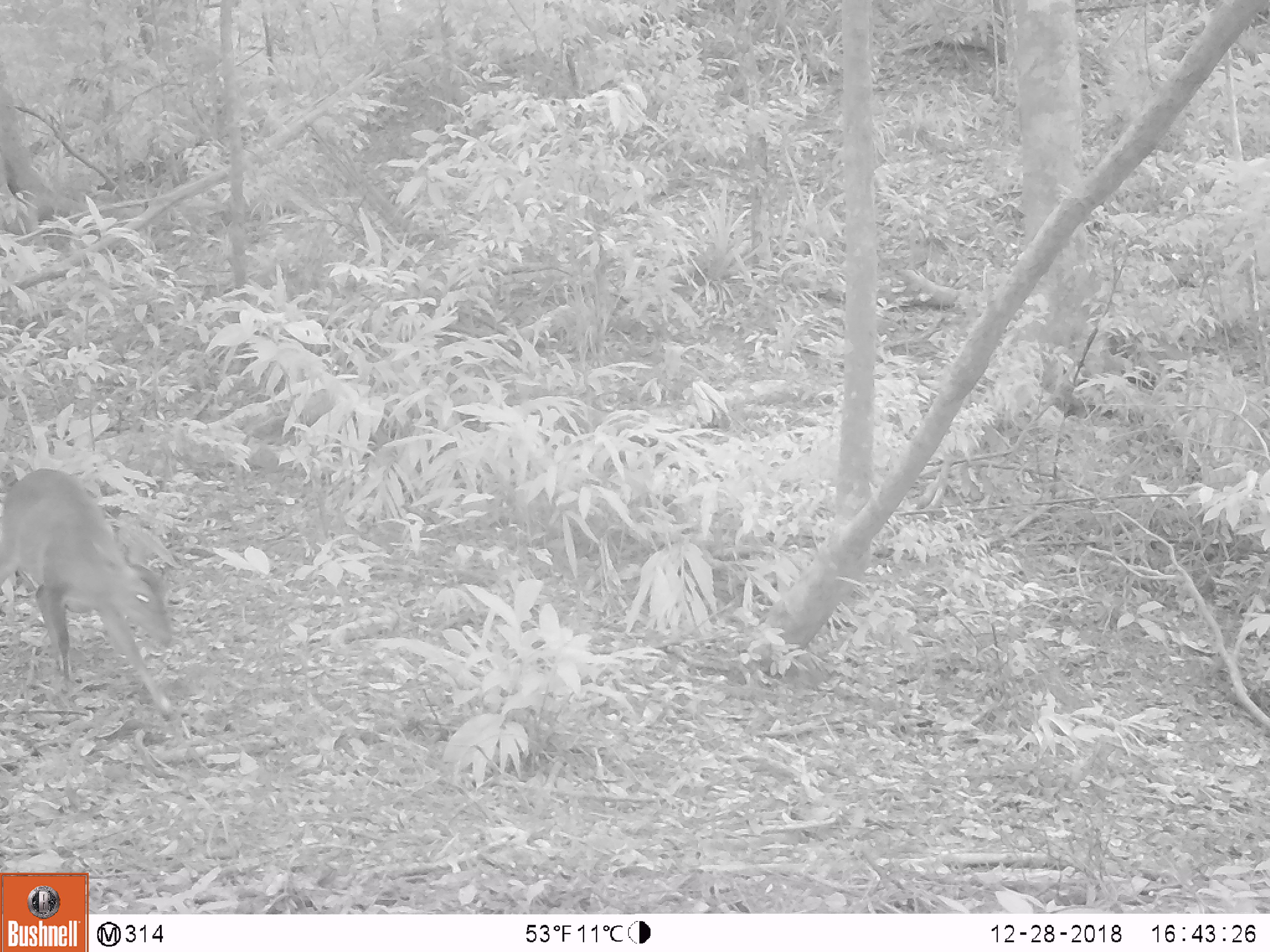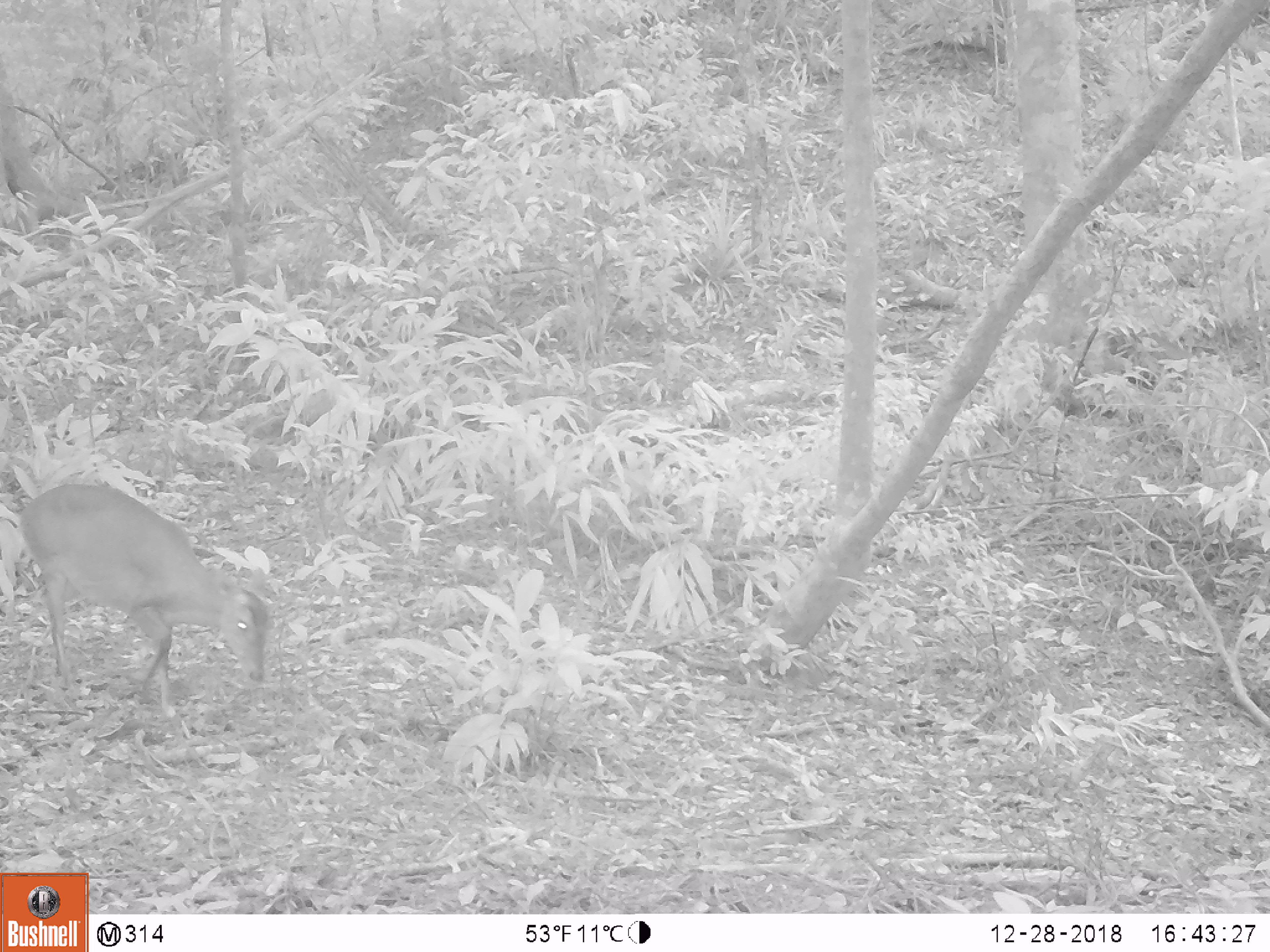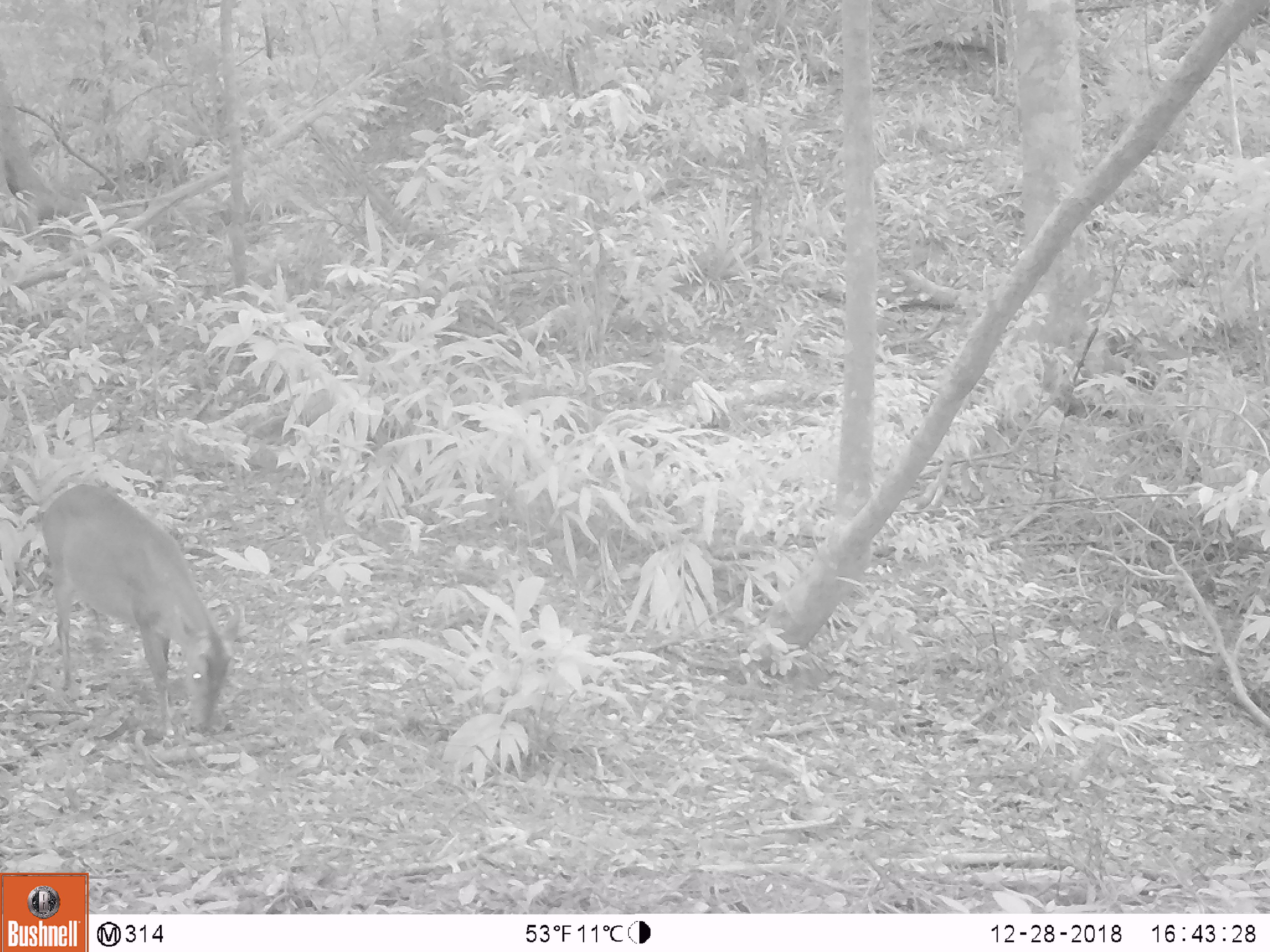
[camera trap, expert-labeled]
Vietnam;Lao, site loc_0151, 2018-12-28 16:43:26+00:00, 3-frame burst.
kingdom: Animalia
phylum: Chordata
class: Mammalia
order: Artiodactyla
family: Cervidae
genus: Muntiacus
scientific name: Muntiacus vuquangensis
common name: large-antlered muntjac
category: large antlered muntjac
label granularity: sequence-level